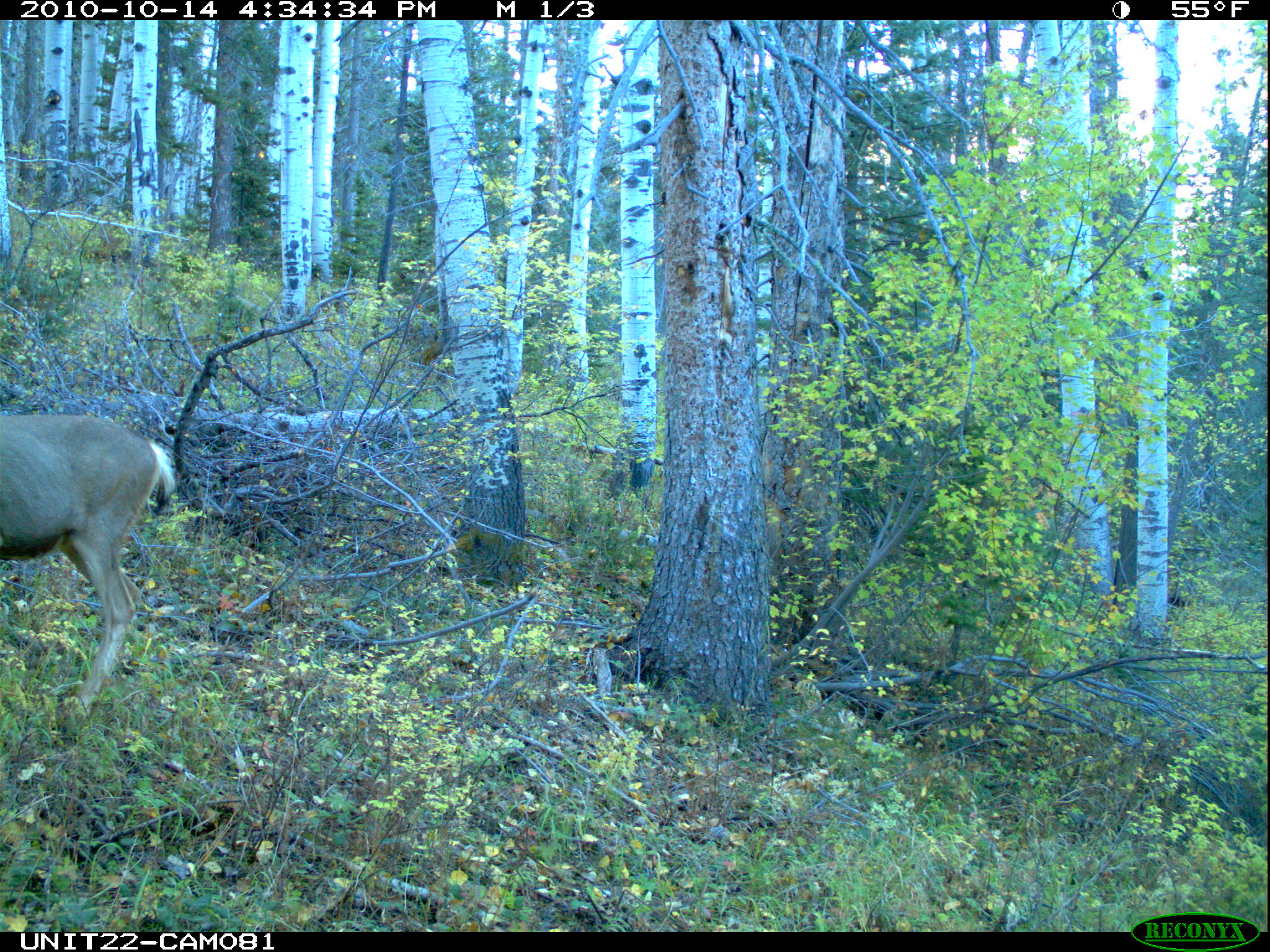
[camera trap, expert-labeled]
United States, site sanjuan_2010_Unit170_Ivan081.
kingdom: Animalia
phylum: Chordata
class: Mammalia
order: Artiodactyla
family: Cervidae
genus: Odocoileus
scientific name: Odocoileus hemionus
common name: mule deer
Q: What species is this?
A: Odocoileus hemionus (mule deer).